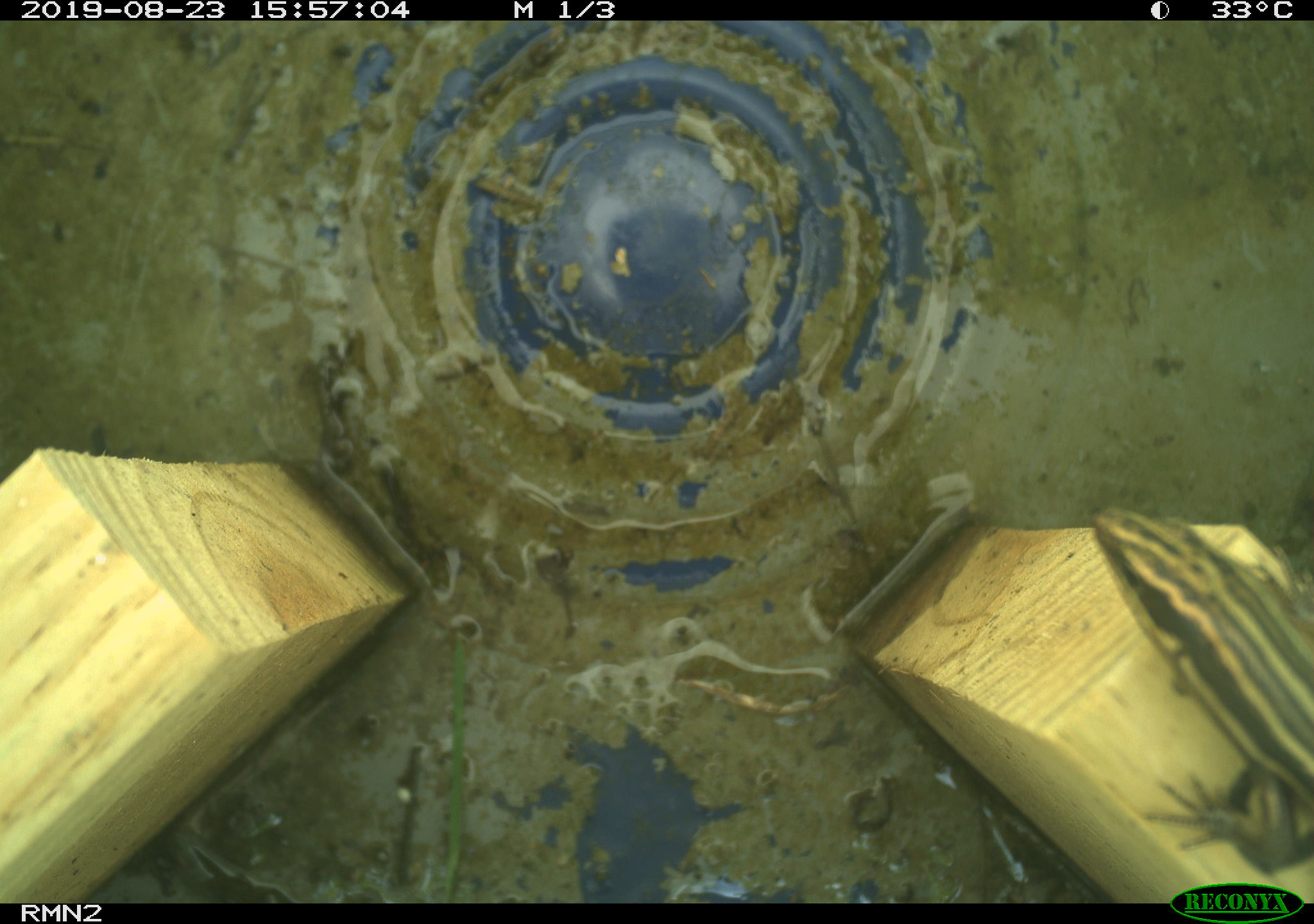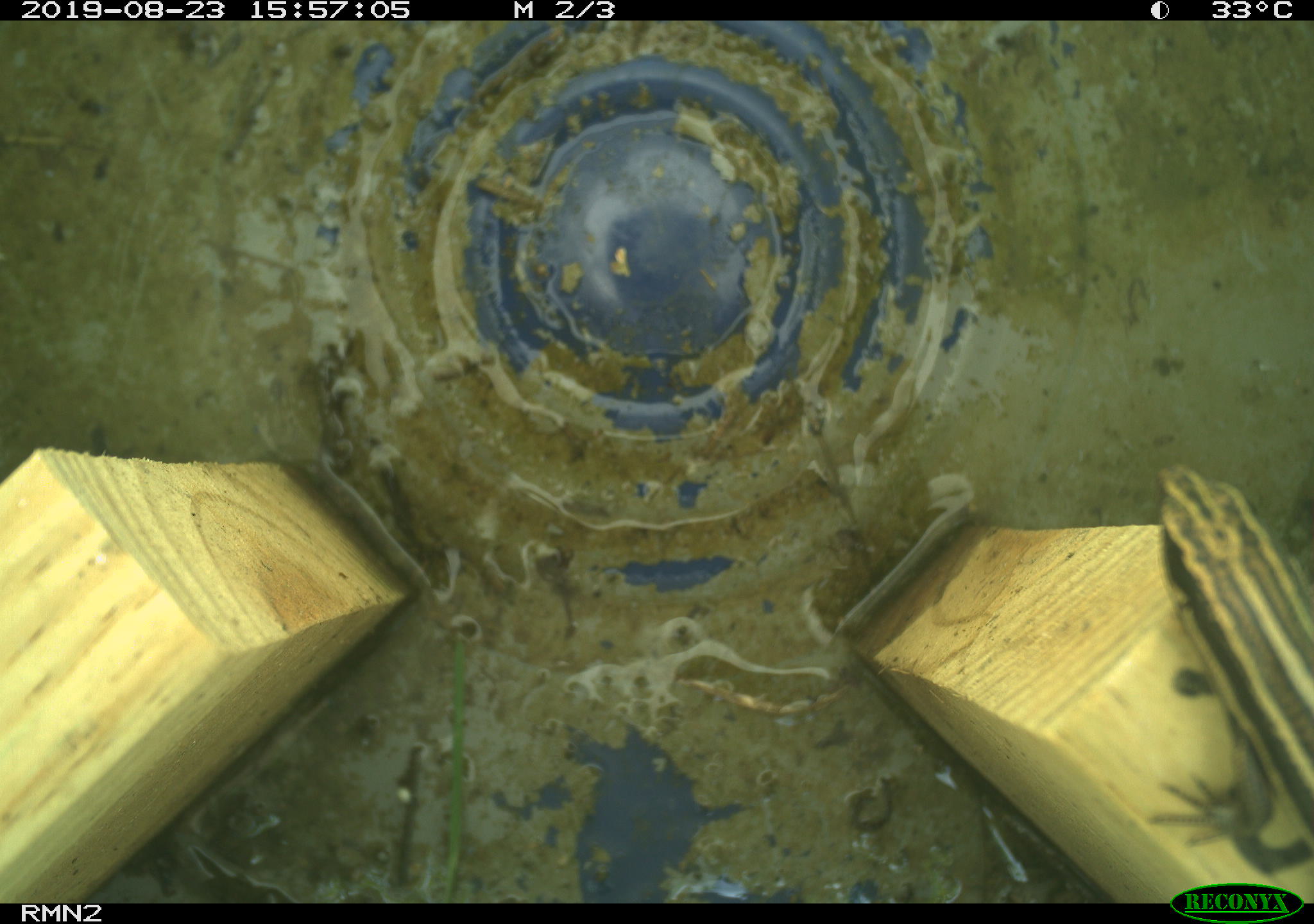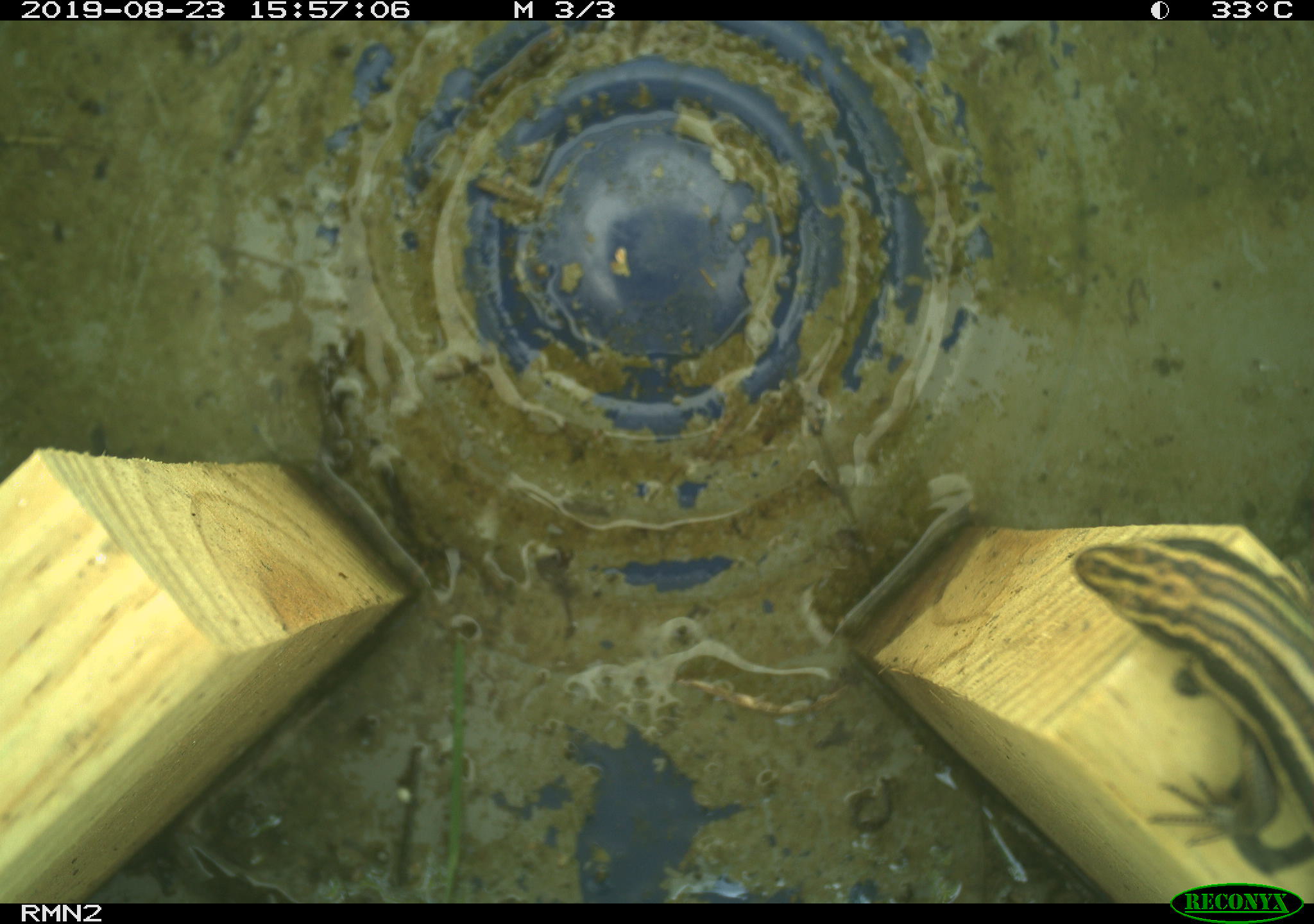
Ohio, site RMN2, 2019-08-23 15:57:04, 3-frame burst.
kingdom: Animalia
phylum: Chordata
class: Reptilia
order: Squamata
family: Scincidae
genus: Plestiodon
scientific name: Plestiodon fasciatus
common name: common five-lined skink